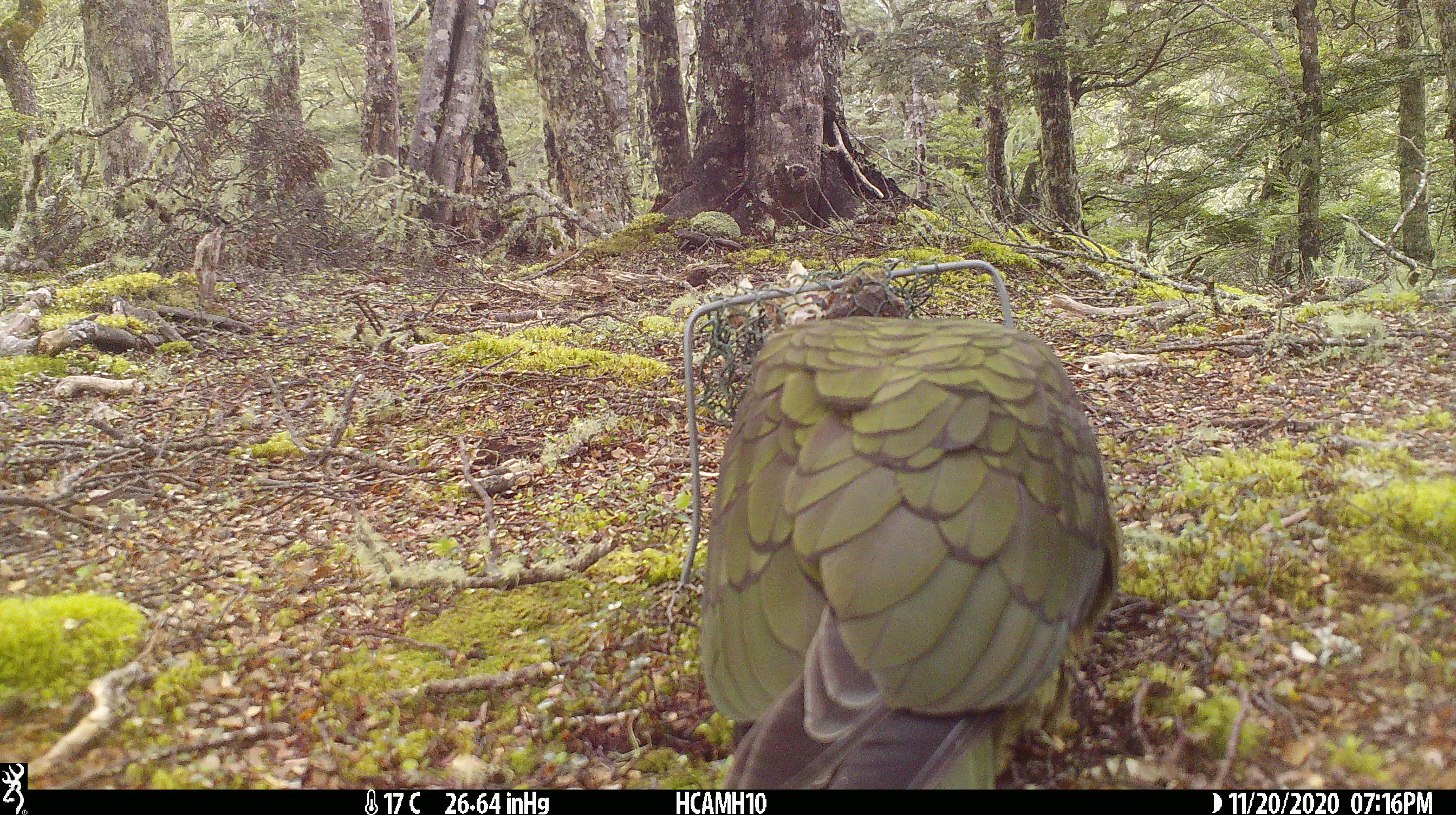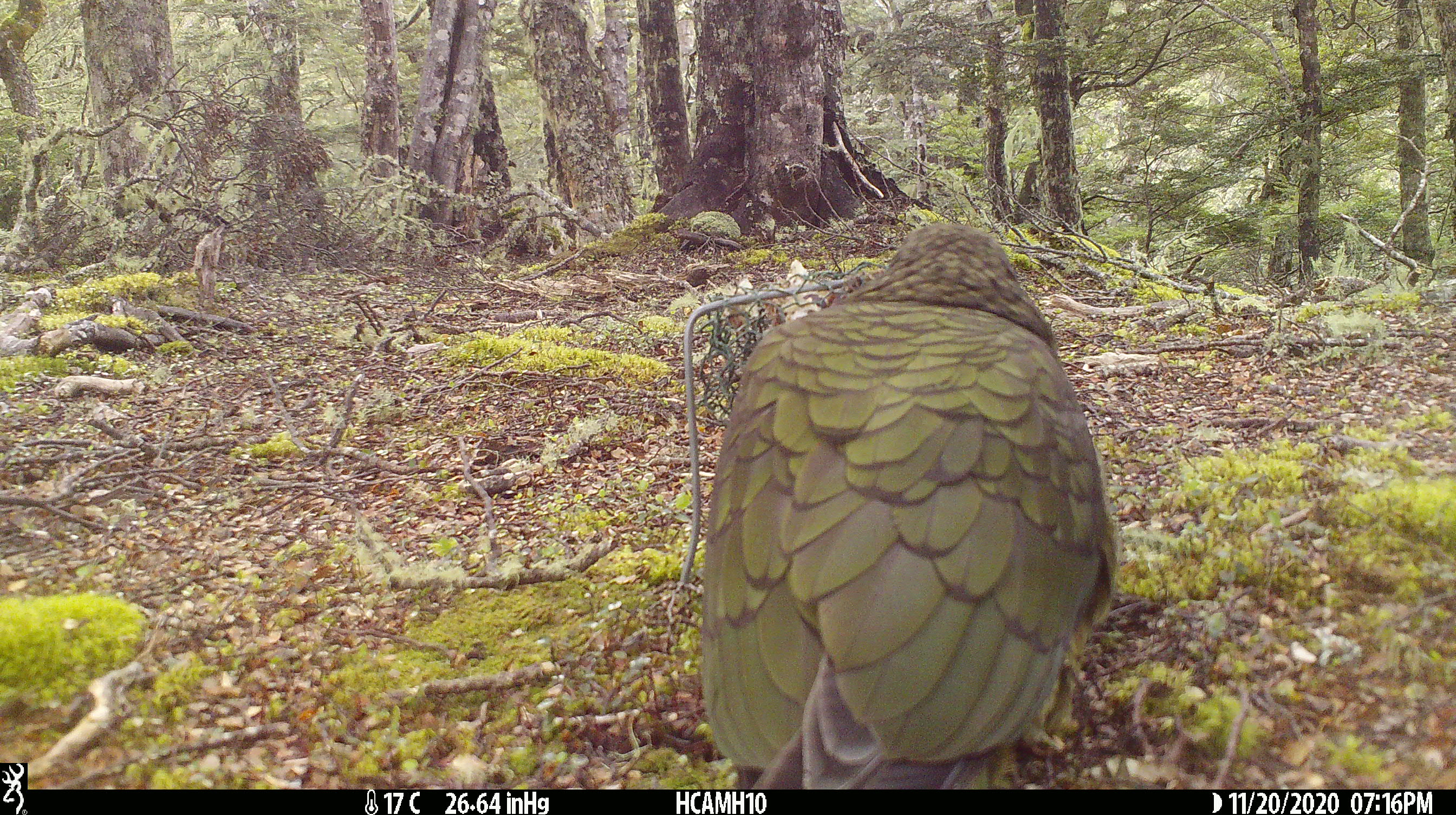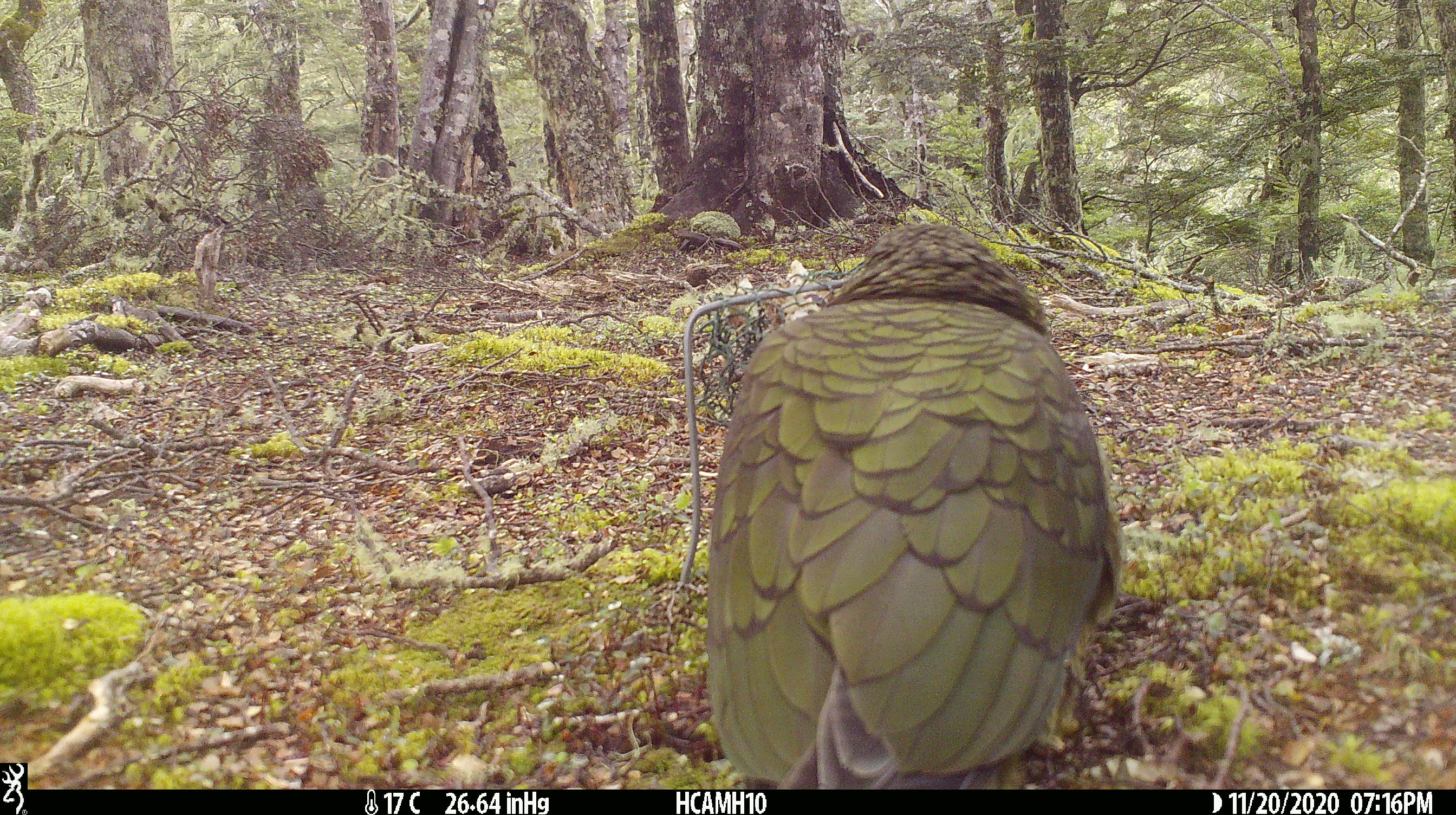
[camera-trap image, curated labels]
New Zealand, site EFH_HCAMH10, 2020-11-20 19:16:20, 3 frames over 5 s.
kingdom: Animalia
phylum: Chordata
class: Aves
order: Psittaciformes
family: Strigopidae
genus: Nestor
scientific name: Nestor notabilis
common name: kea